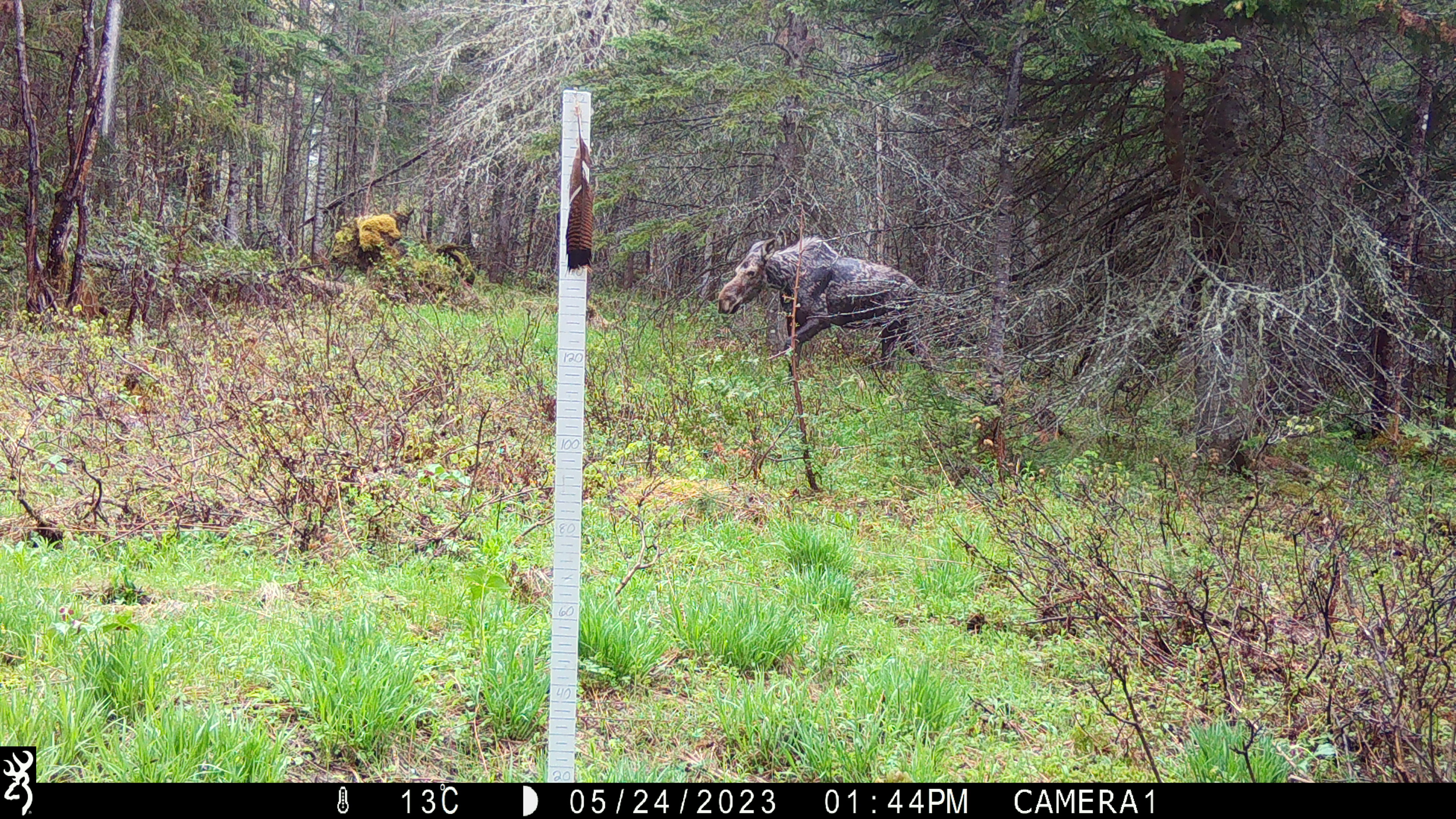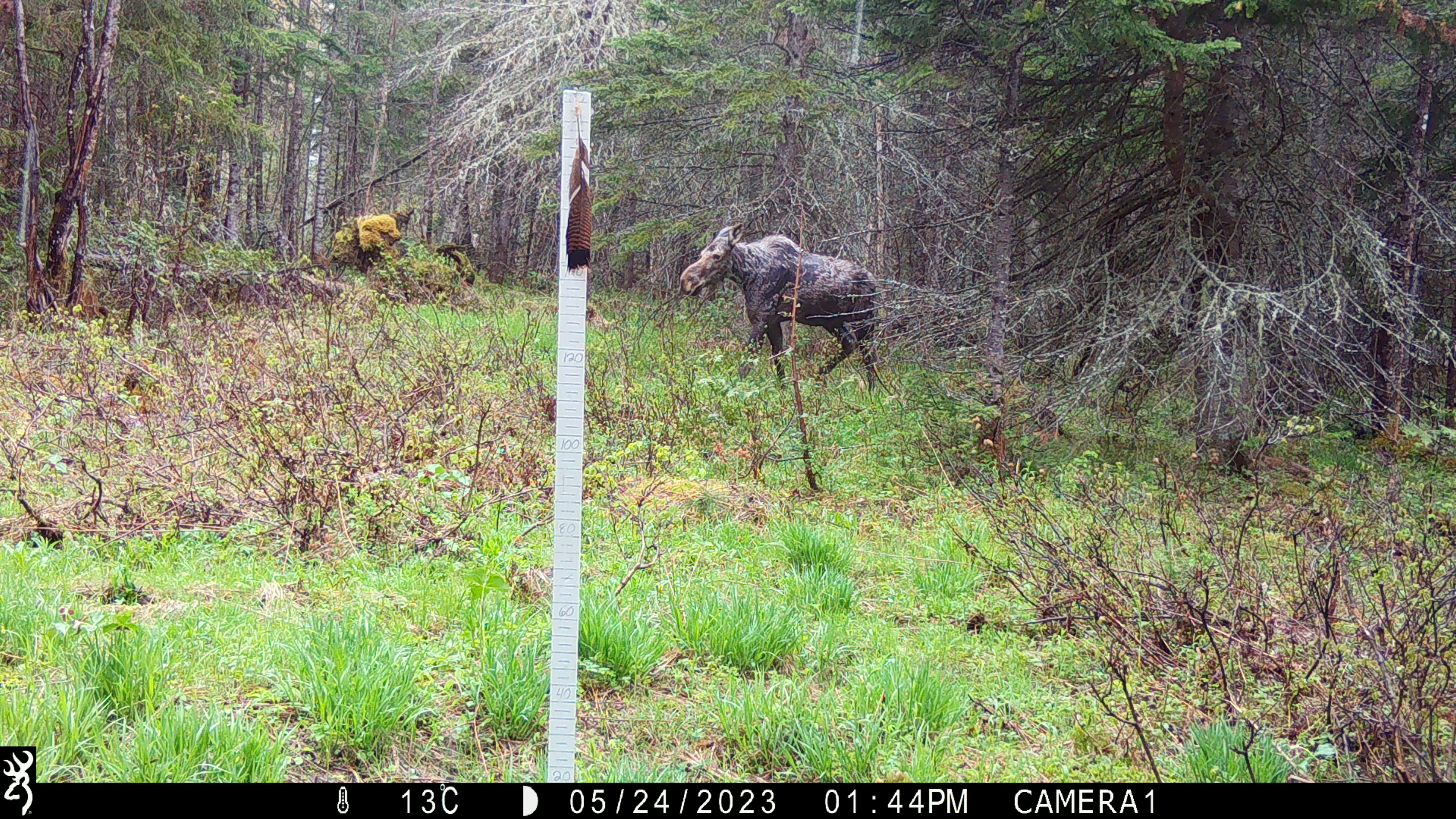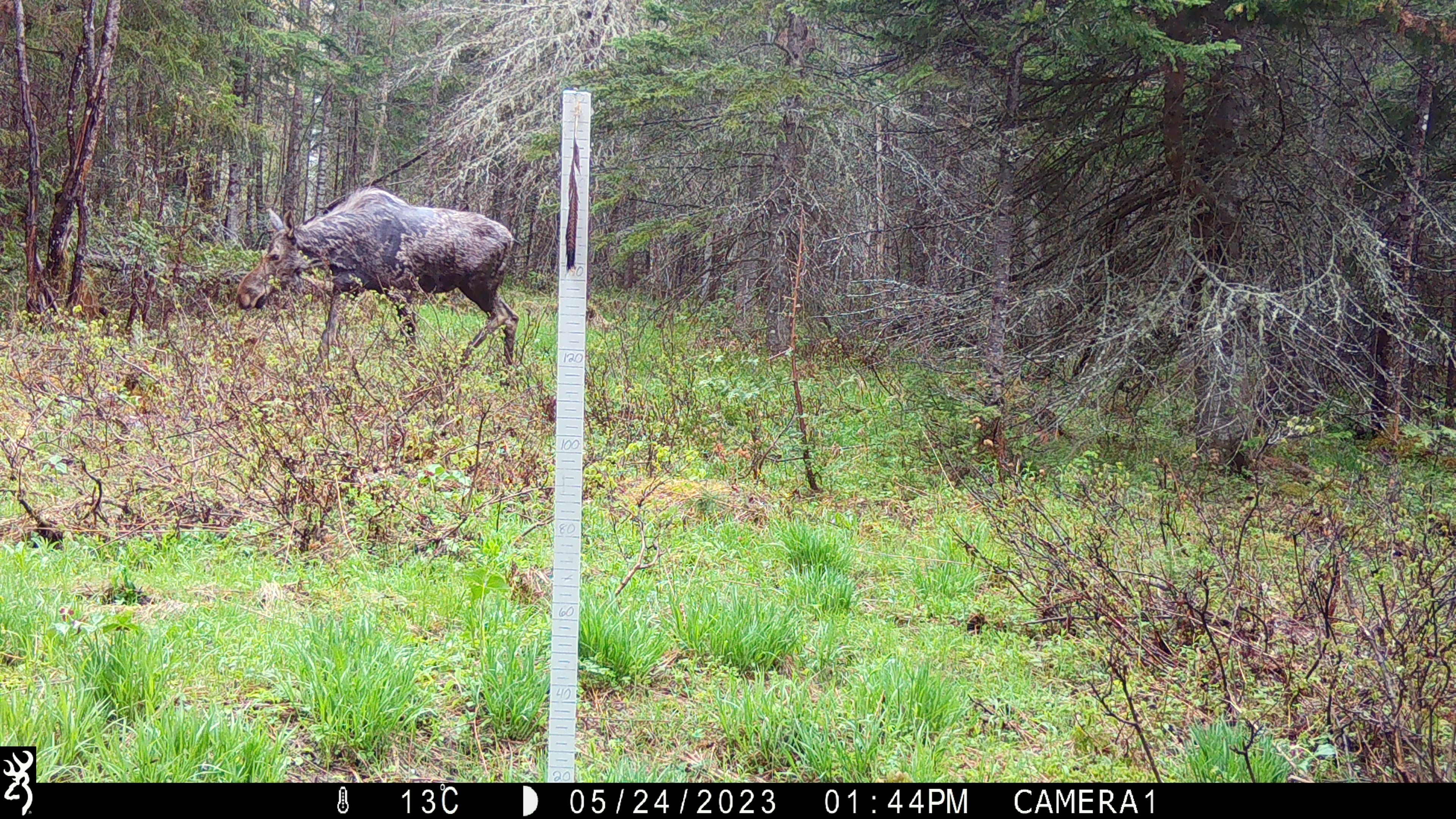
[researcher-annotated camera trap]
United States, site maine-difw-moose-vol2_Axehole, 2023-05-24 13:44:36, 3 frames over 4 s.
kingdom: Animalia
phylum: Chordata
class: Mammalia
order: Artiodactyla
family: Cervidae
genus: Alces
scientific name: Alces alces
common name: moose